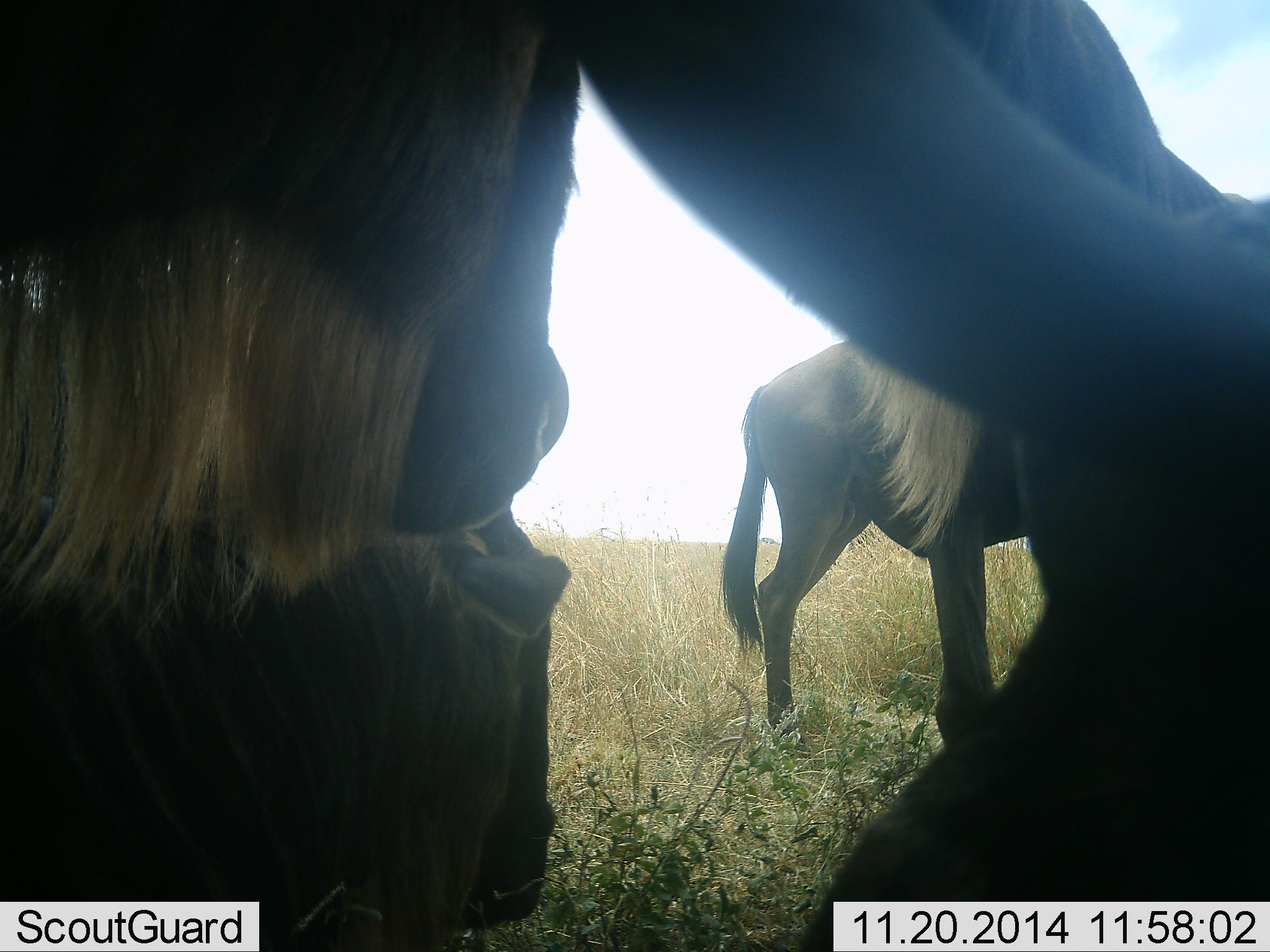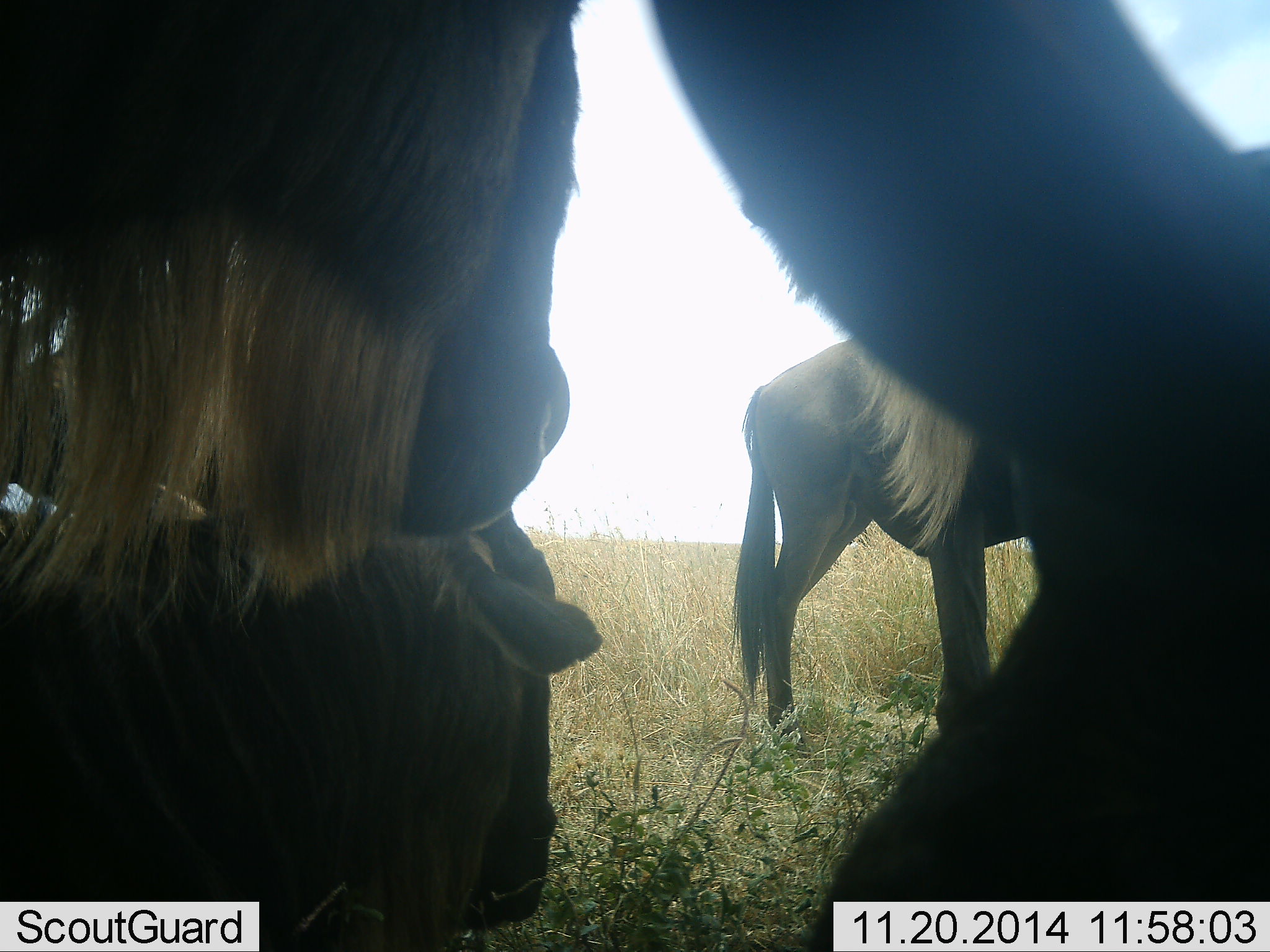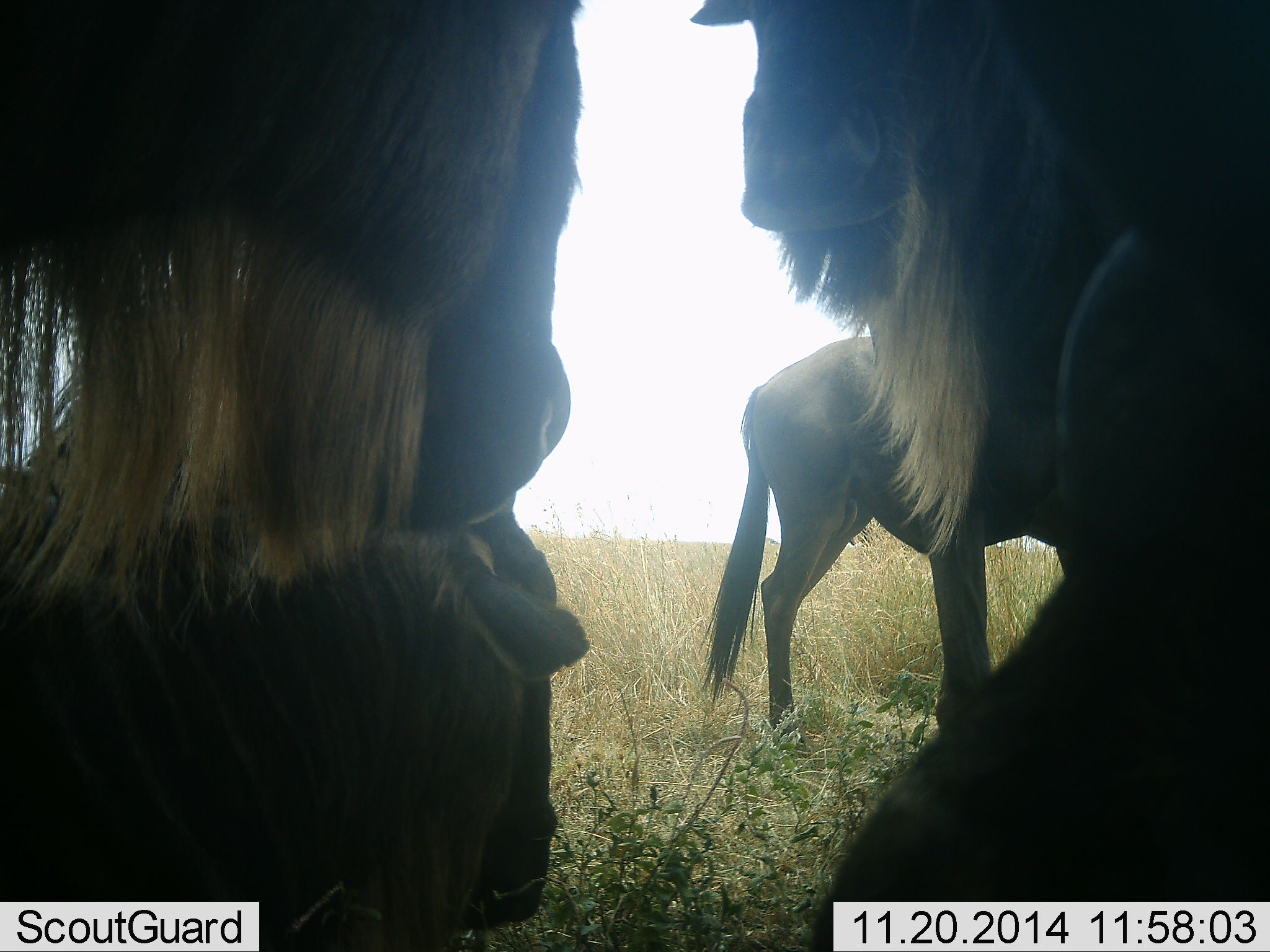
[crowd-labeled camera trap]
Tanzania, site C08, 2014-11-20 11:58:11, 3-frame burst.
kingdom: Animalia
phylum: Chordata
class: Mammalia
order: Artiodactyla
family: Bovidae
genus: Connochaetes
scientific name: Connochaetes taurinus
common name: blue wildebeest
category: wildebeest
Wildebeest (blue wildebeest) (Connochaetes taurinus), count 4. Behavior (volunteer vote fractions): standing 90%, resting 80%, moving 10%, interacting 0%. Young present (vote fraction): 0%. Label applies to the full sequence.